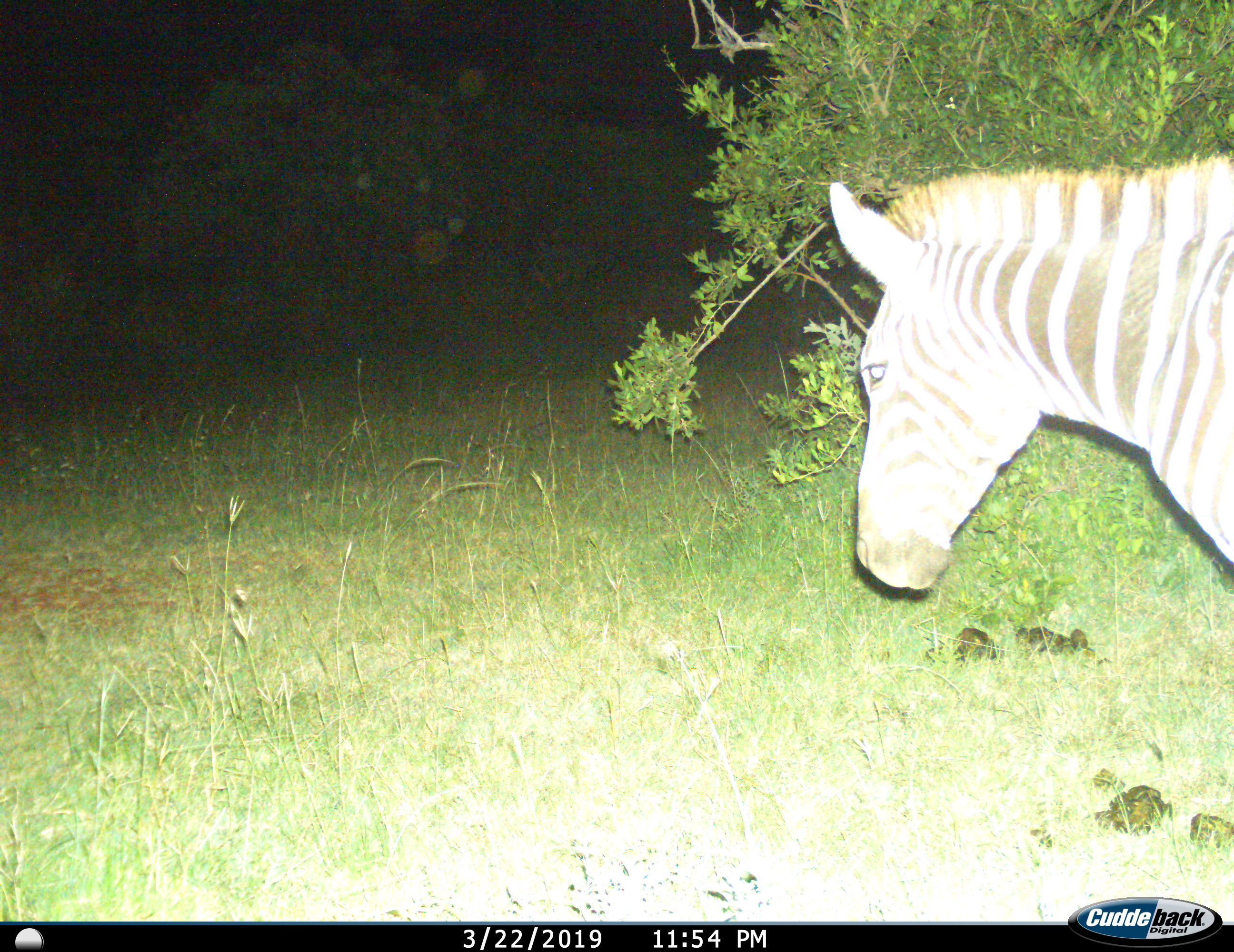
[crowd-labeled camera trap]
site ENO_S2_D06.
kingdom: Animalia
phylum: Chordata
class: Mammalia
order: Perissodactyla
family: Equidae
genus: Equus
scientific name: Equus quagga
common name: plains zebra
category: zebraplains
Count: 1.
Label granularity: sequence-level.